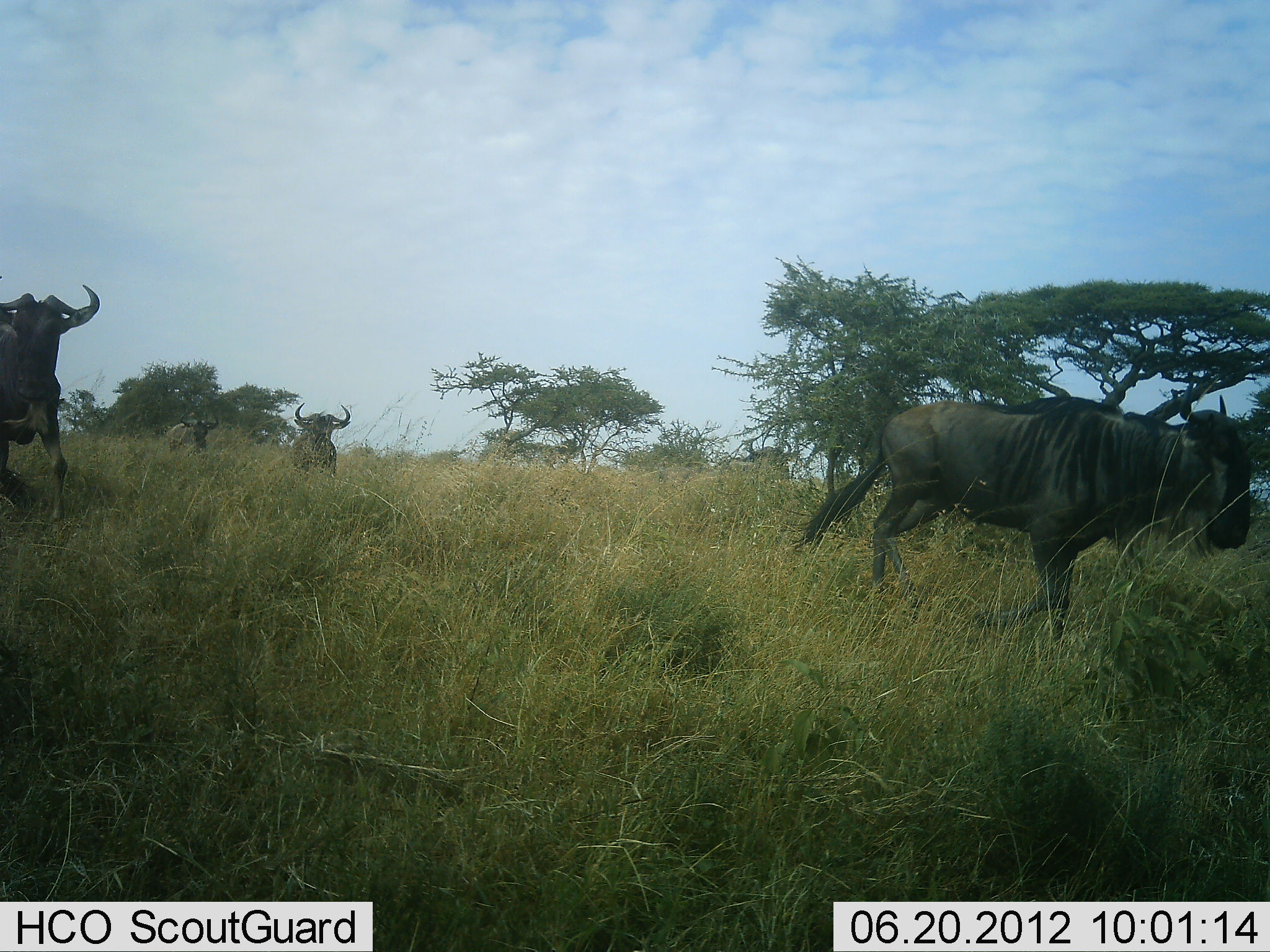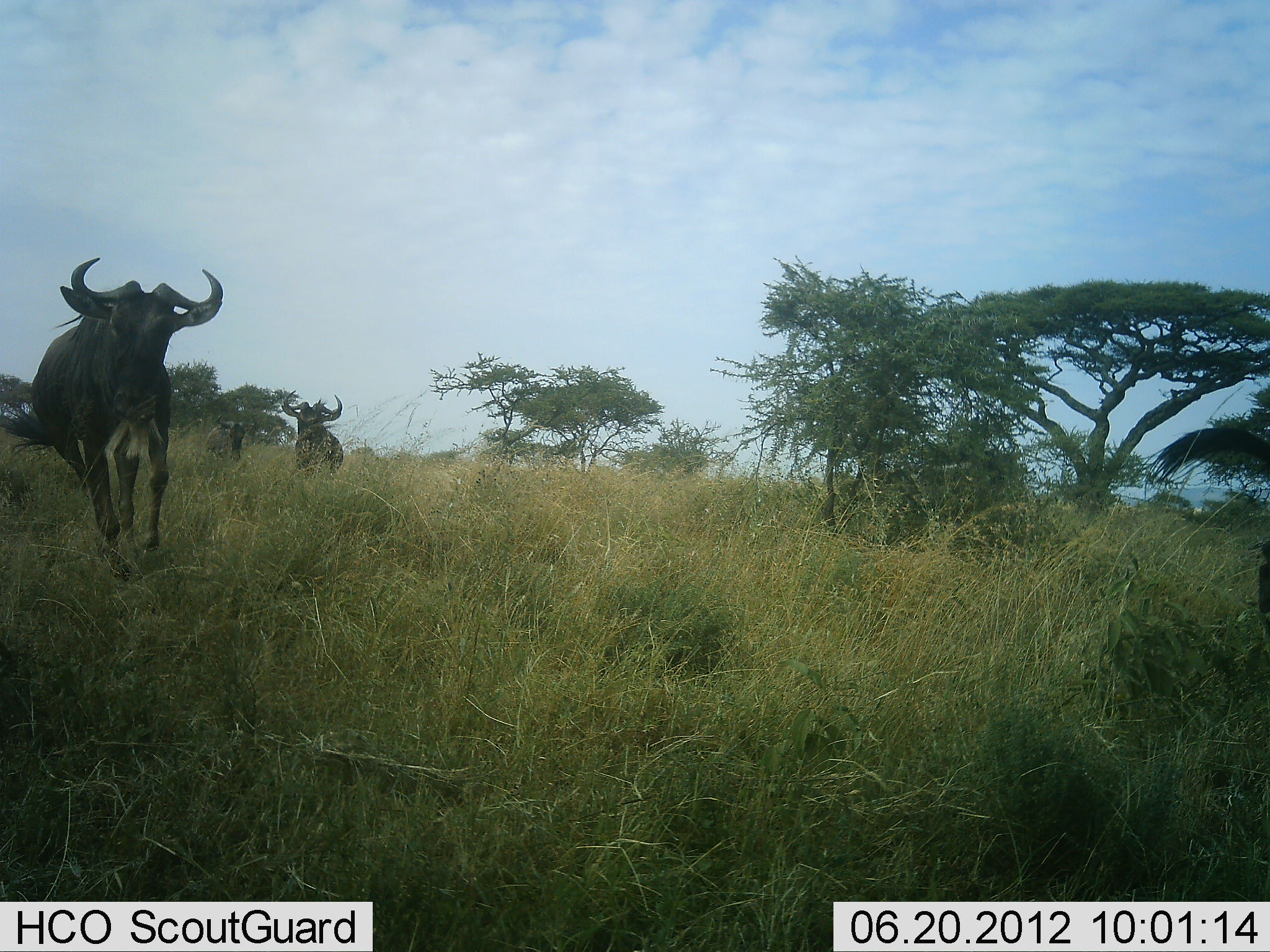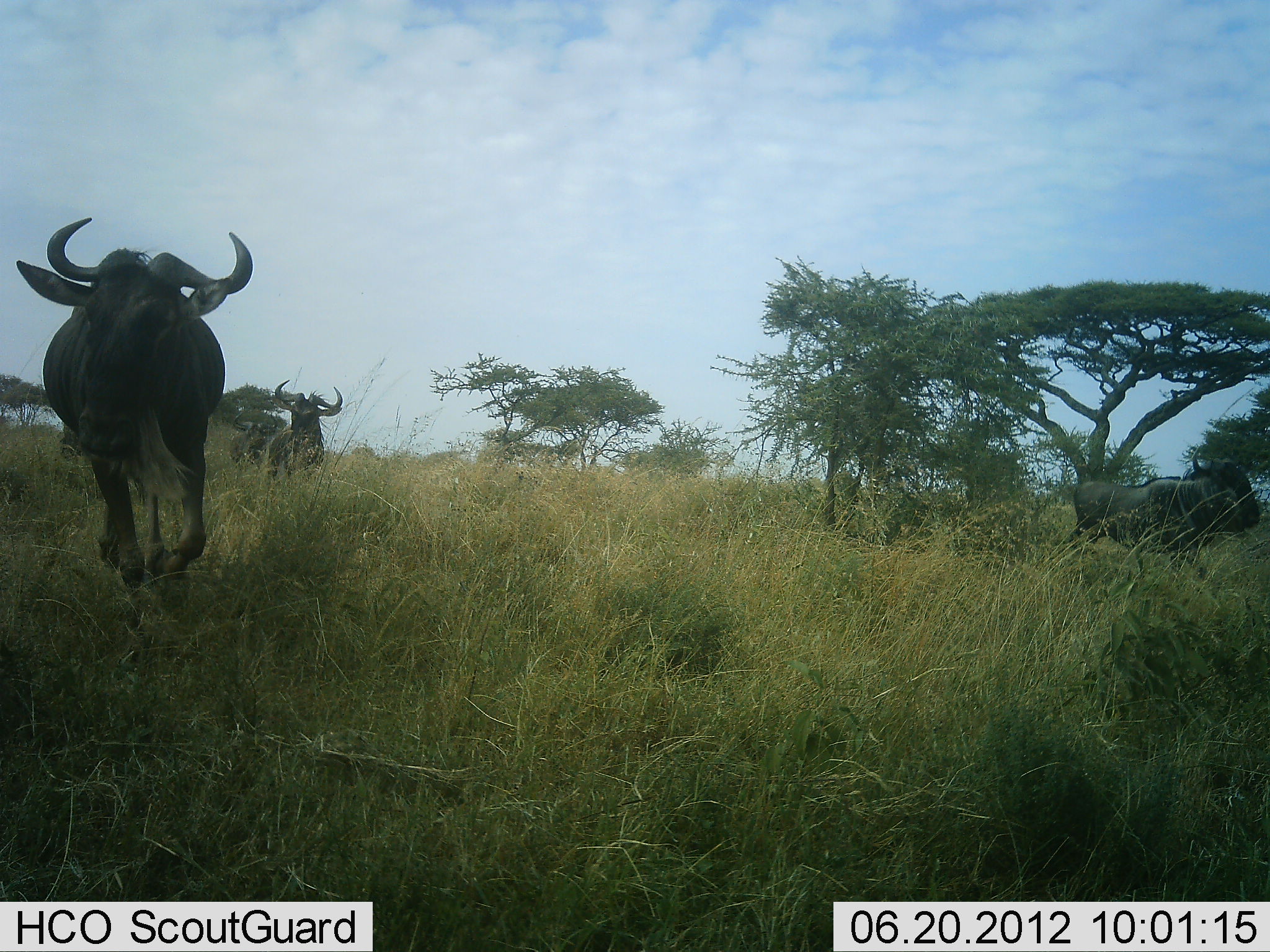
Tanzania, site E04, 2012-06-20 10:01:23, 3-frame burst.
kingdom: Animalia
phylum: Chordata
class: Mammalia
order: Artiodactyla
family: Bovidae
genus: Connochaetes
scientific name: Connochaetes taurinus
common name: blue wildebeest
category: wildebeest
Wildebeest (blue wildebeest) (Connochaetes taurinus), count 4. Behavior (volunteer vote fractions): standing 0%, resting 0%, moving 100%, interacting 0%. Young present (vote fraction): 0%. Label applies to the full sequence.